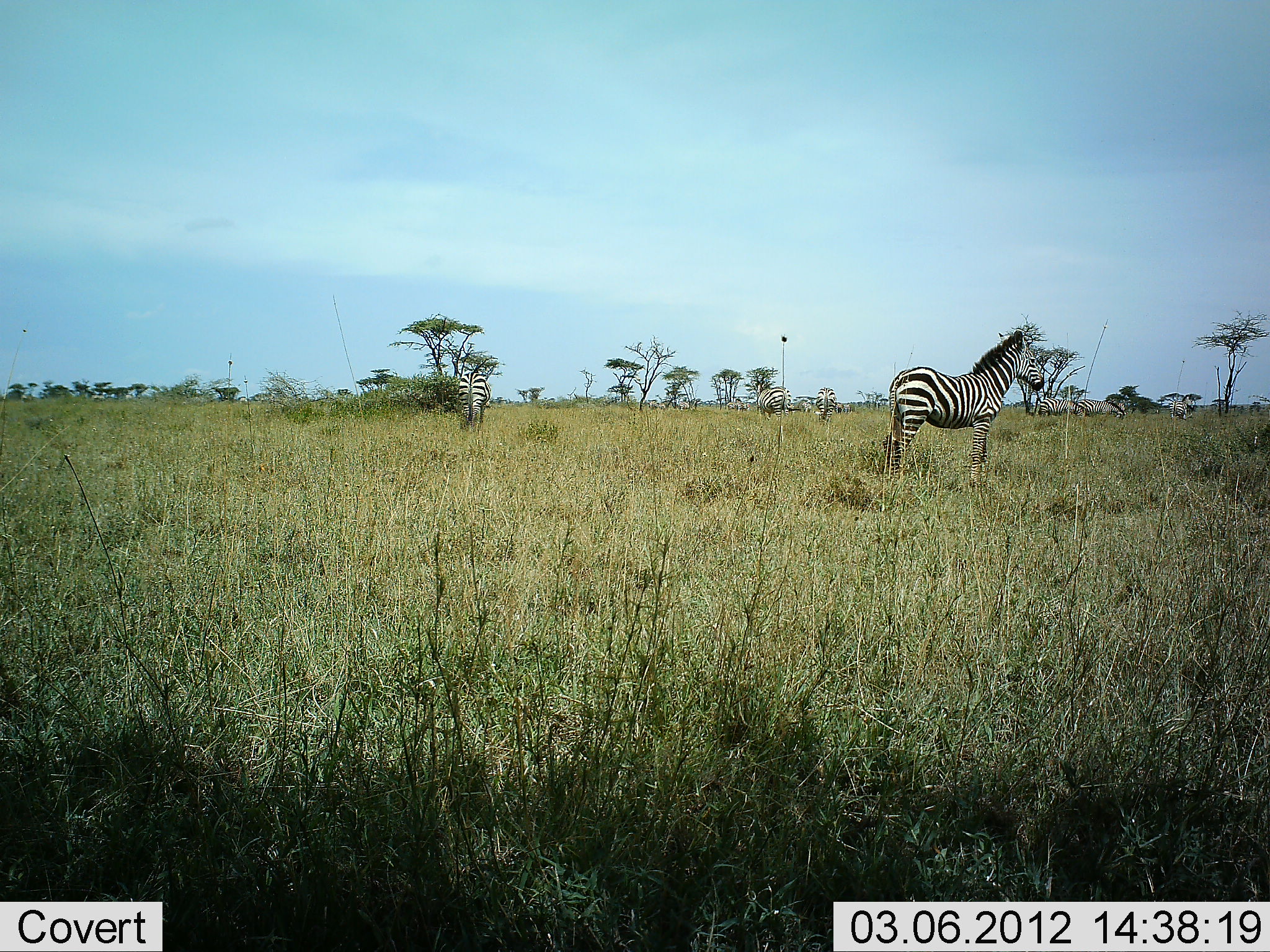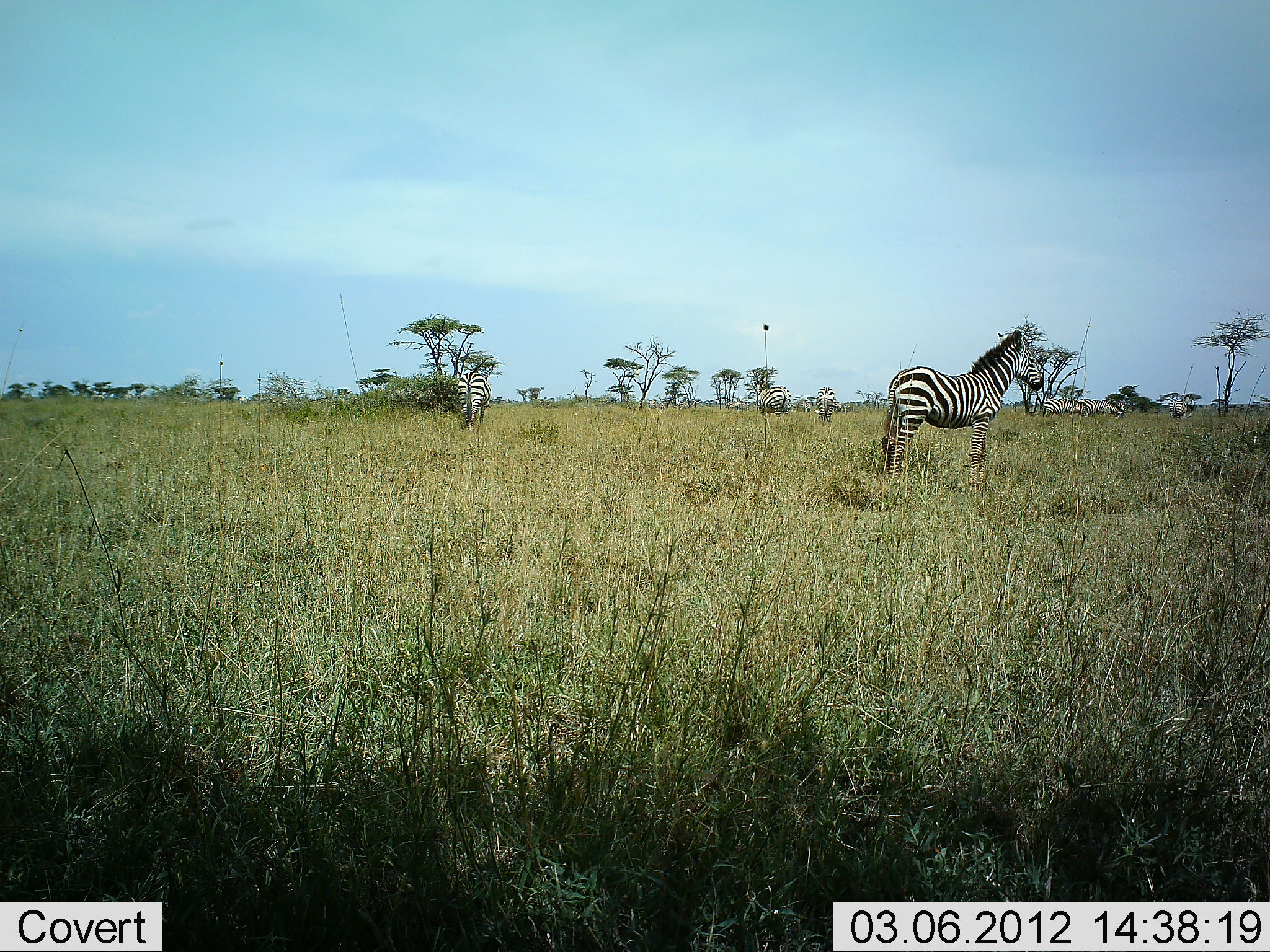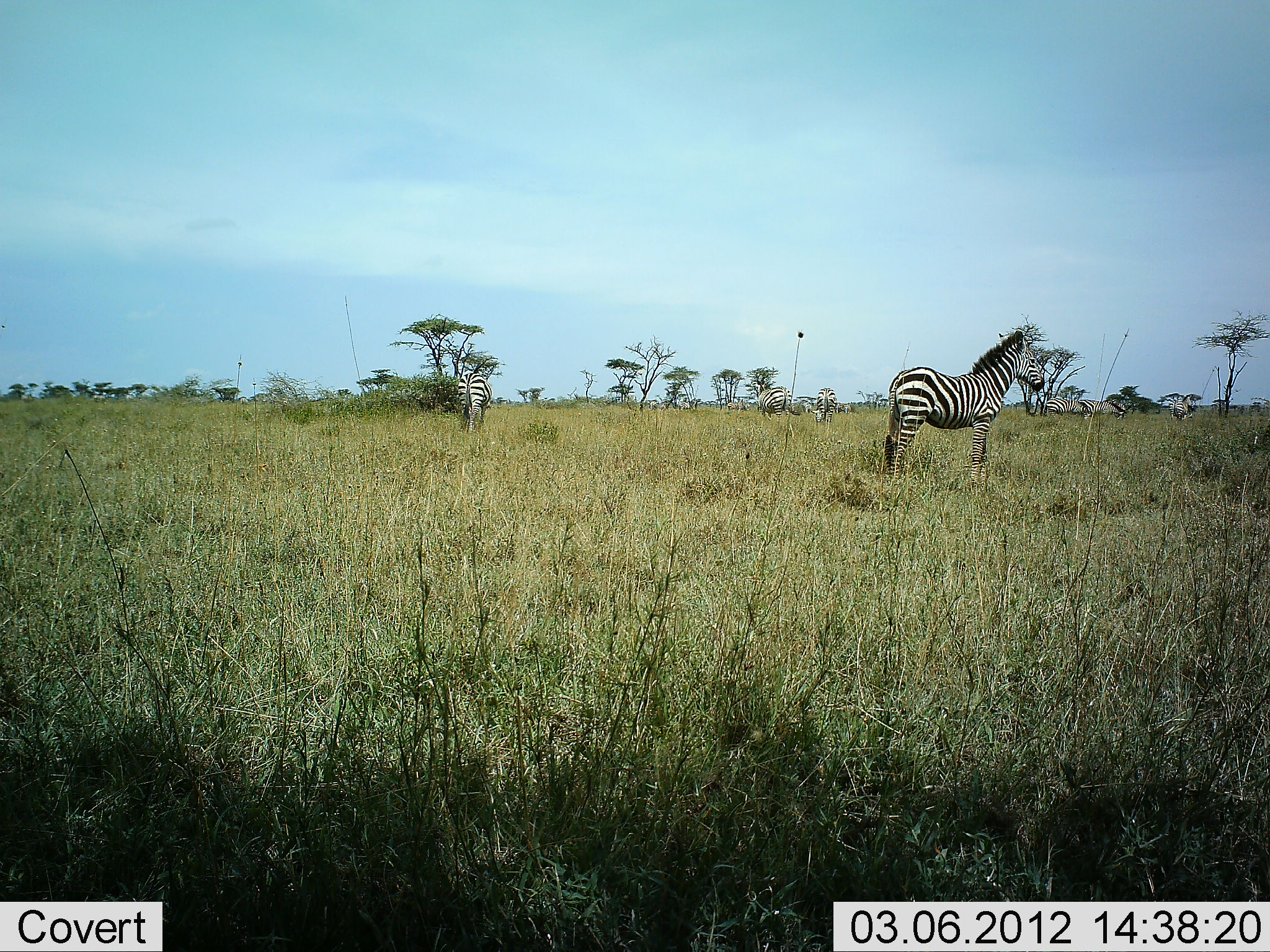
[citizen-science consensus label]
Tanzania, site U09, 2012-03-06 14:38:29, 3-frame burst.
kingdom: Animalia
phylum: Chordata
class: Mammalia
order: Perissodactyla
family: Equidae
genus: Equus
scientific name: Equus quagga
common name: plains zebra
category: zebra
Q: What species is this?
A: Zebra (plains zebra) (Equus quagga).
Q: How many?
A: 2.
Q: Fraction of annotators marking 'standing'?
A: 95%.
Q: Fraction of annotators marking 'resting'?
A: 0%.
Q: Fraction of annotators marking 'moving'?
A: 10%.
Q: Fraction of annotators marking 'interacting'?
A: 5%.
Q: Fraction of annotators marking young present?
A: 0%.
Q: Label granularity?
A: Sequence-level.